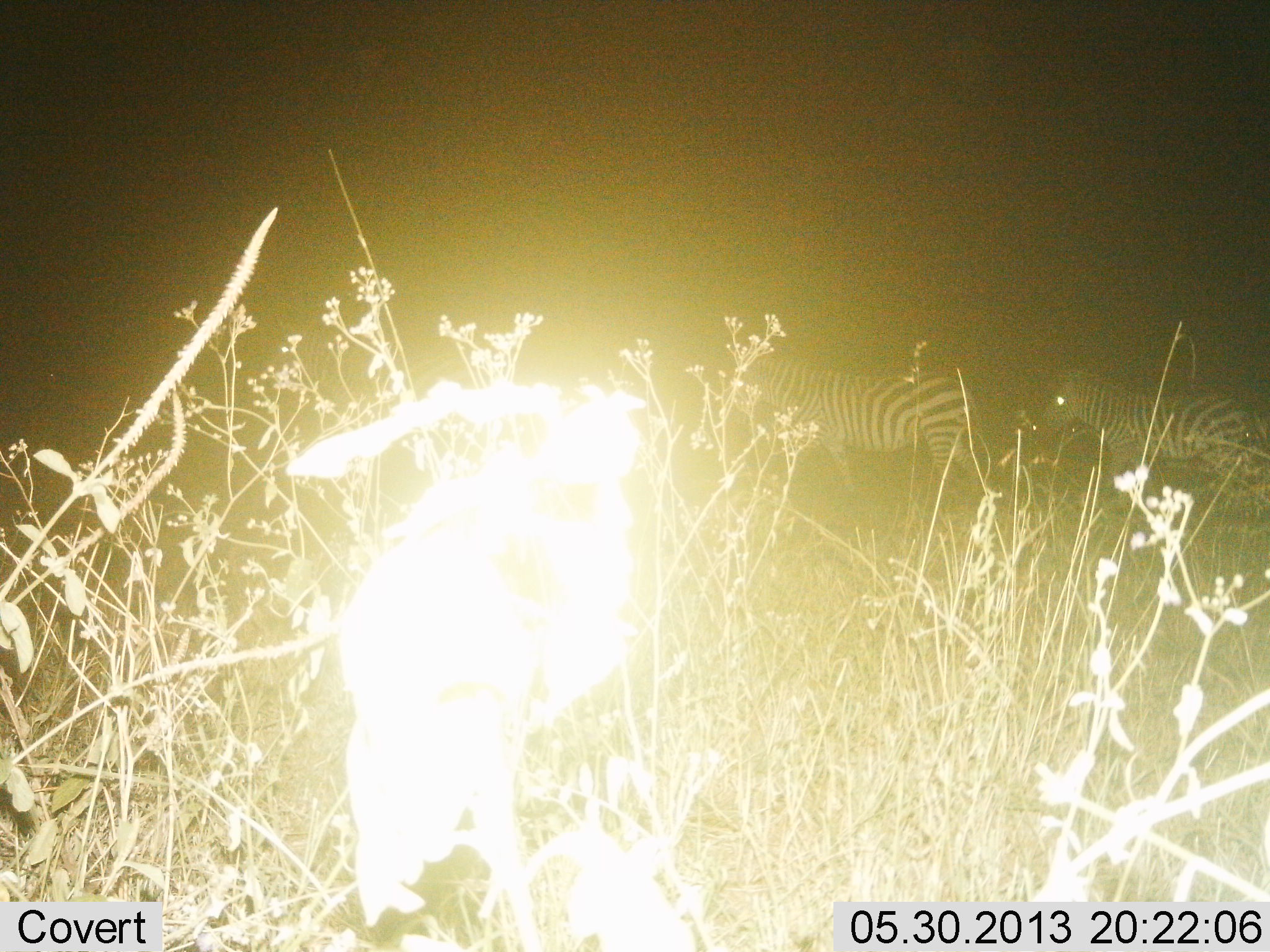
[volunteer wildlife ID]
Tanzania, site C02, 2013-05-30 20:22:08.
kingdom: Animalia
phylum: Chordata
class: Mammalia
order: Perissodactyla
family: Equidae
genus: Equus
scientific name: Equus quagga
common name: plains zebra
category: zebra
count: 2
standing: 35%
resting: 0%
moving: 69%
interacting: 0%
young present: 0%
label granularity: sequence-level